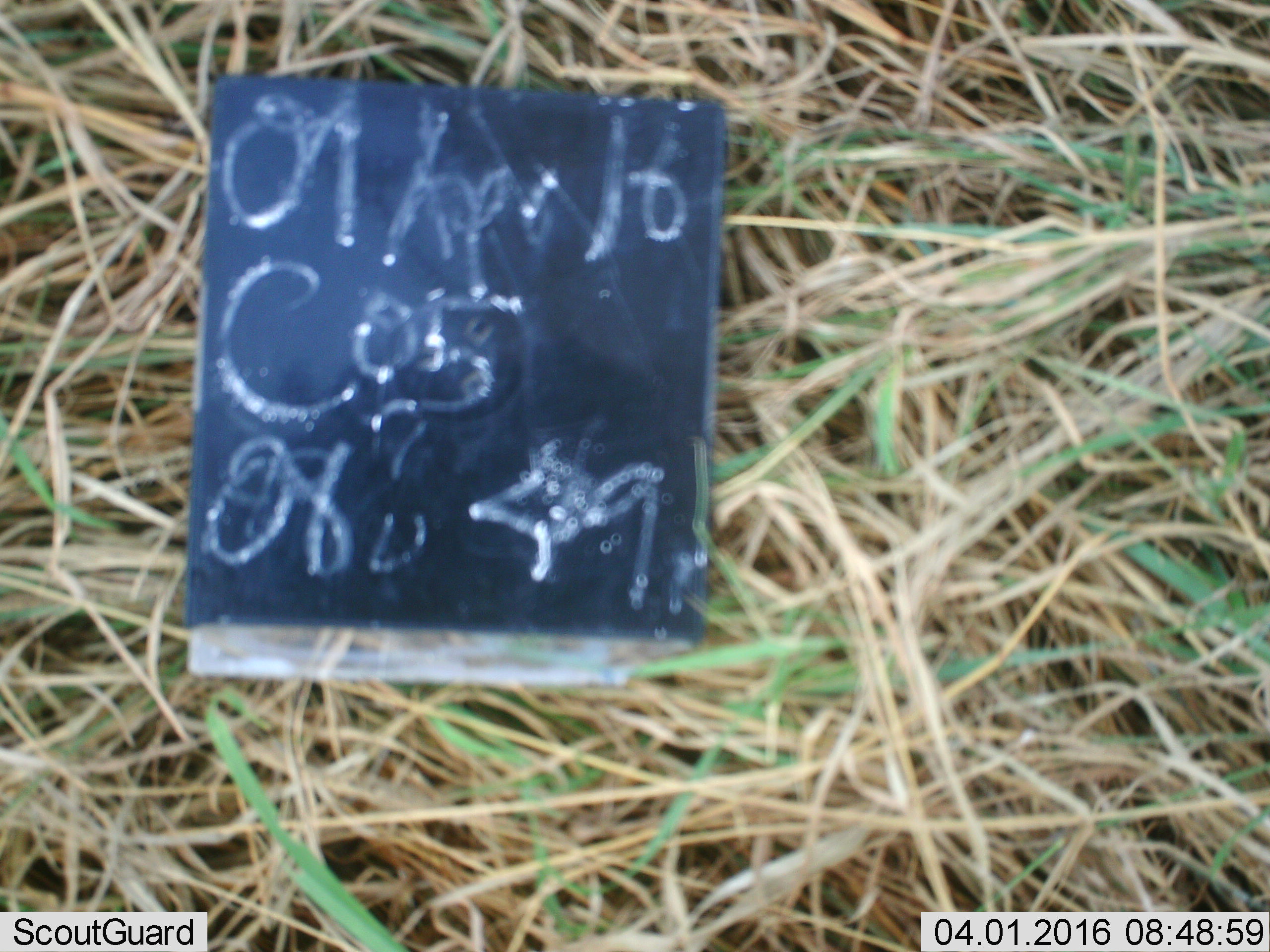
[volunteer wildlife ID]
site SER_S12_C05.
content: unidentified animal